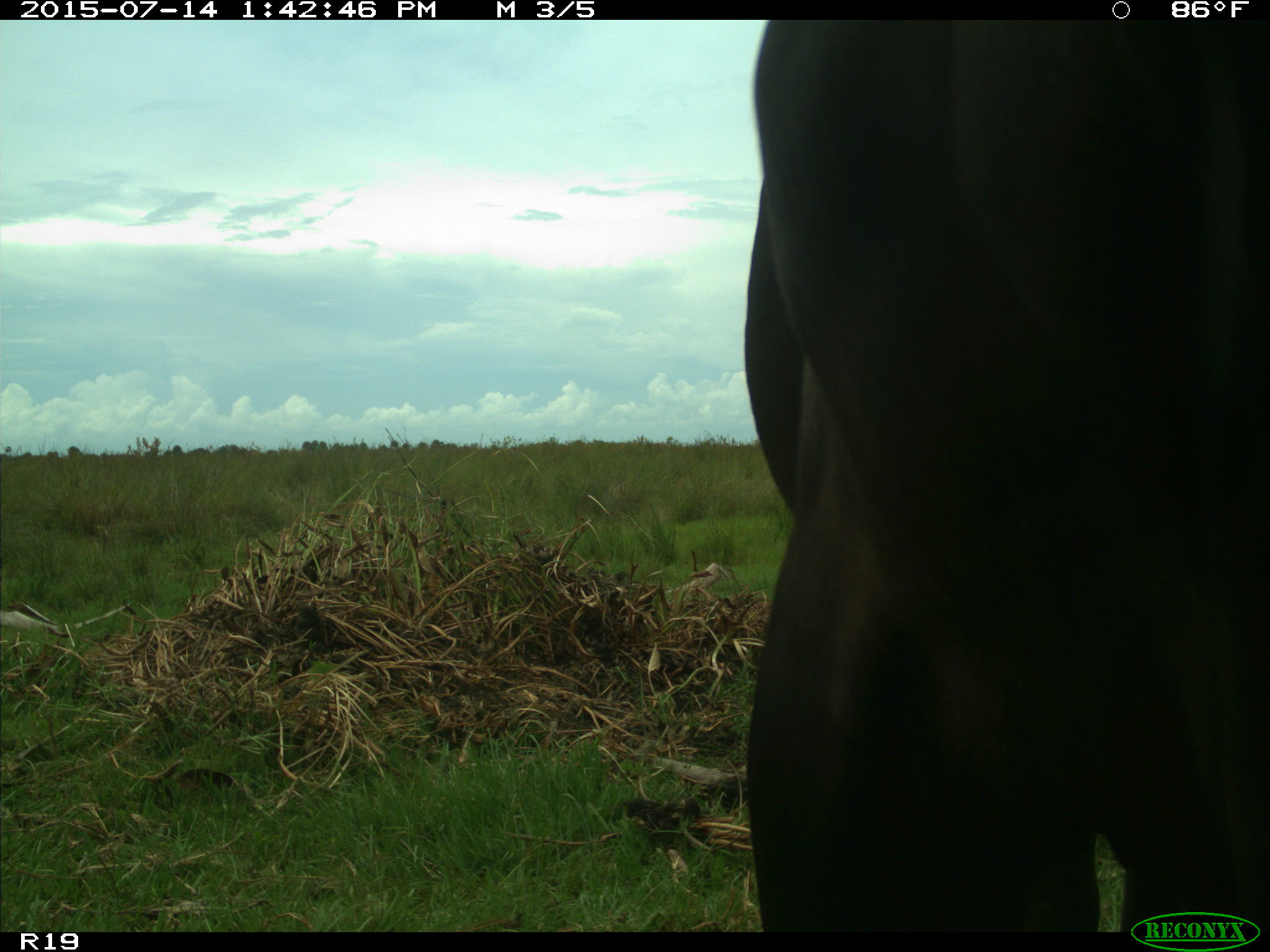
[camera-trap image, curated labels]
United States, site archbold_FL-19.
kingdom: Animalia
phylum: Chordata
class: Mammalia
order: Artiodactyla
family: Bovidae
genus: Bos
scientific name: Bos taurus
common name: domestic cow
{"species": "Bos taurus (domestic cow)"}